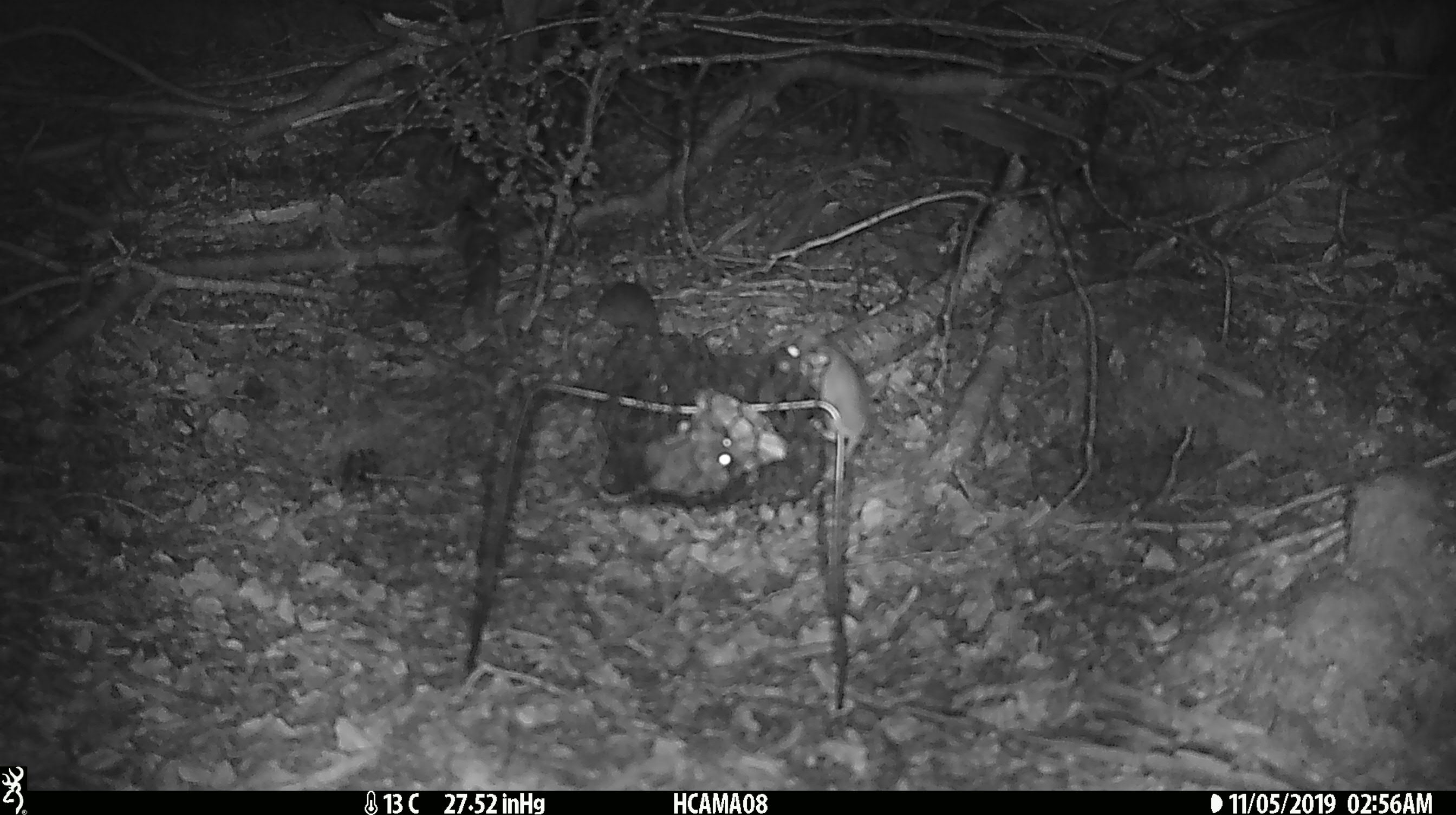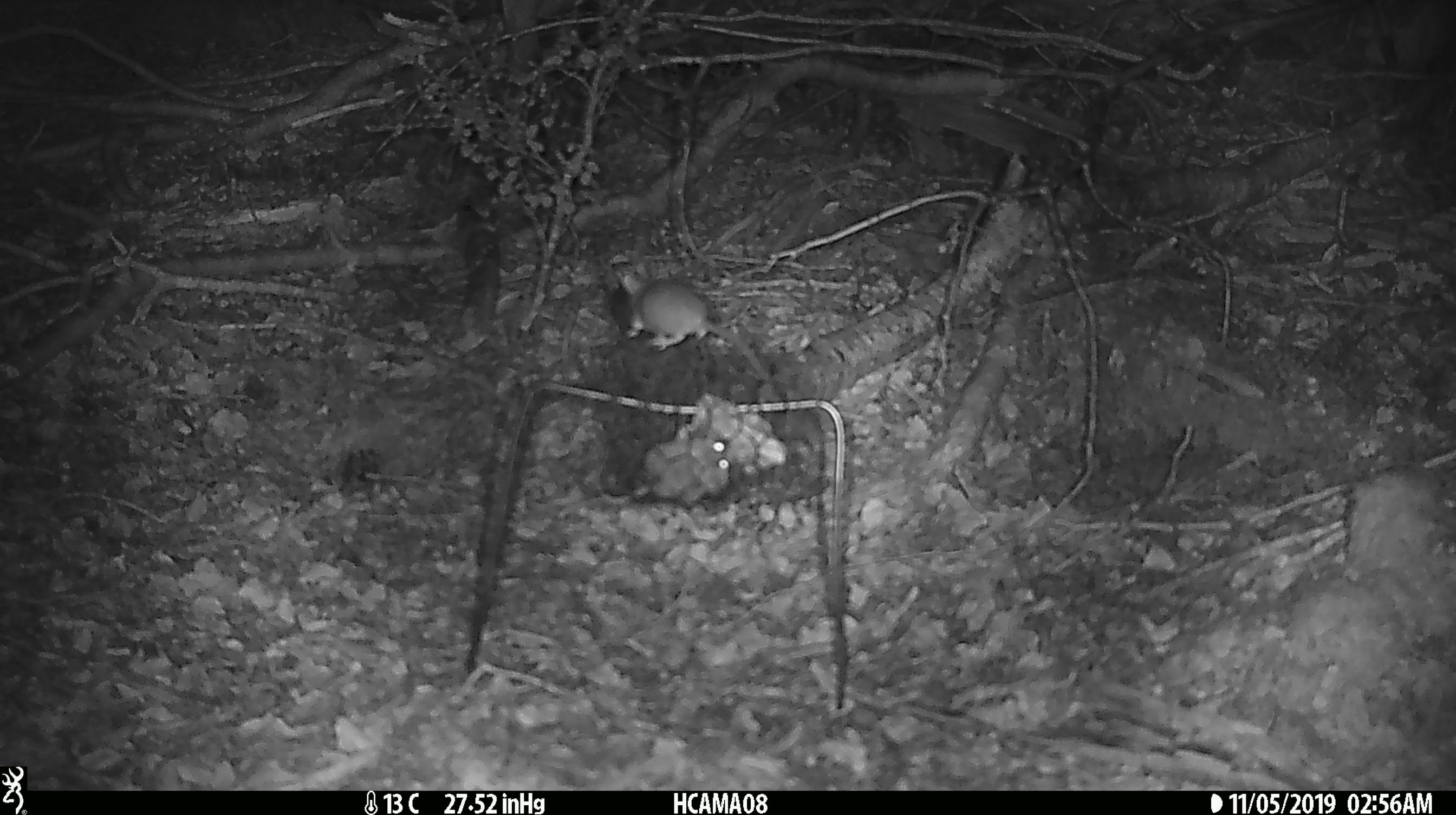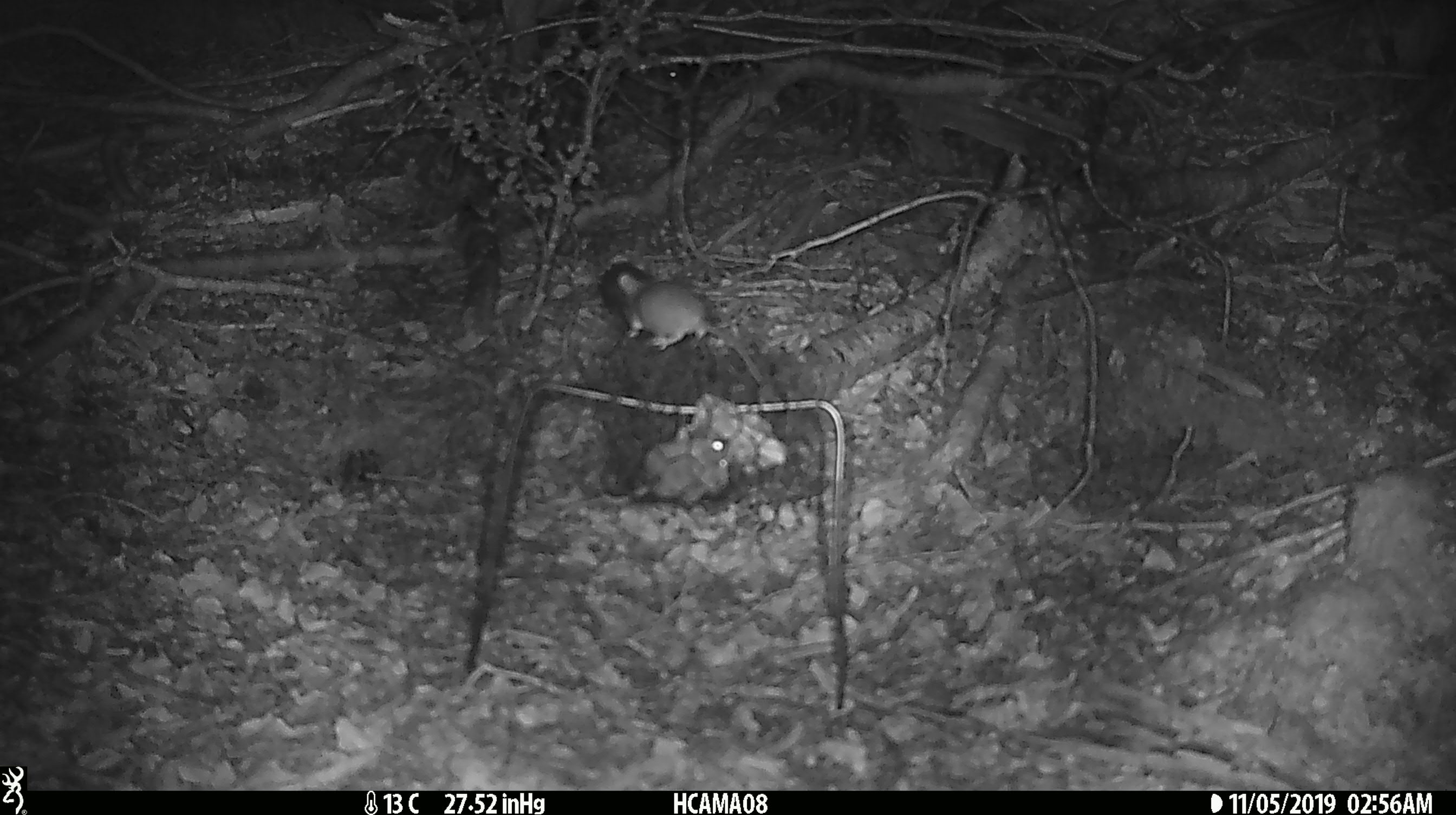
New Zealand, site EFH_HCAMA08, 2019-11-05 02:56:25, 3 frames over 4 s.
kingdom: Animalia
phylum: Chordata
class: Mammalia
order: Rodentia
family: Muridae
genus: Mus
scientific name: Mus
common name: mouse